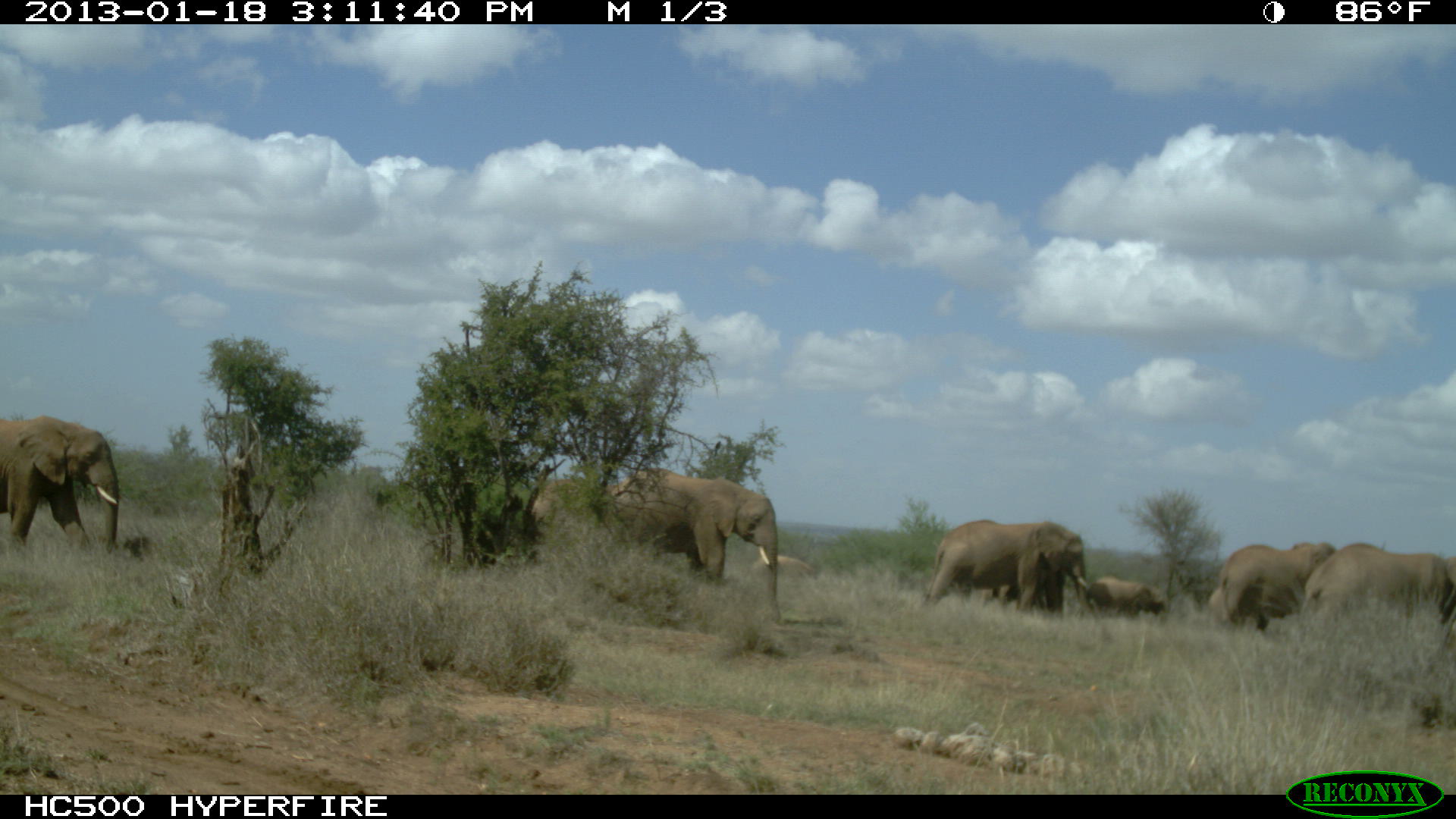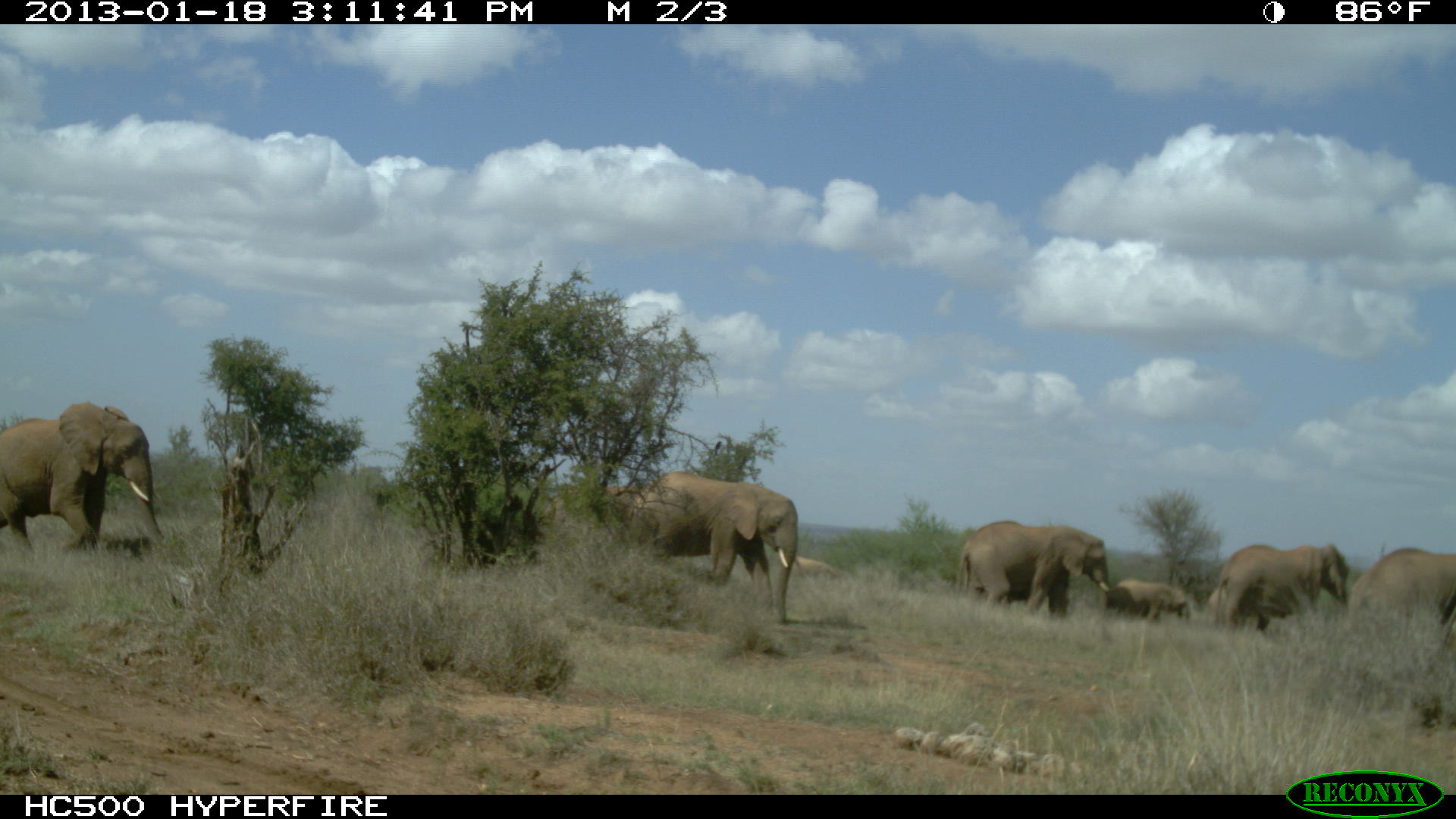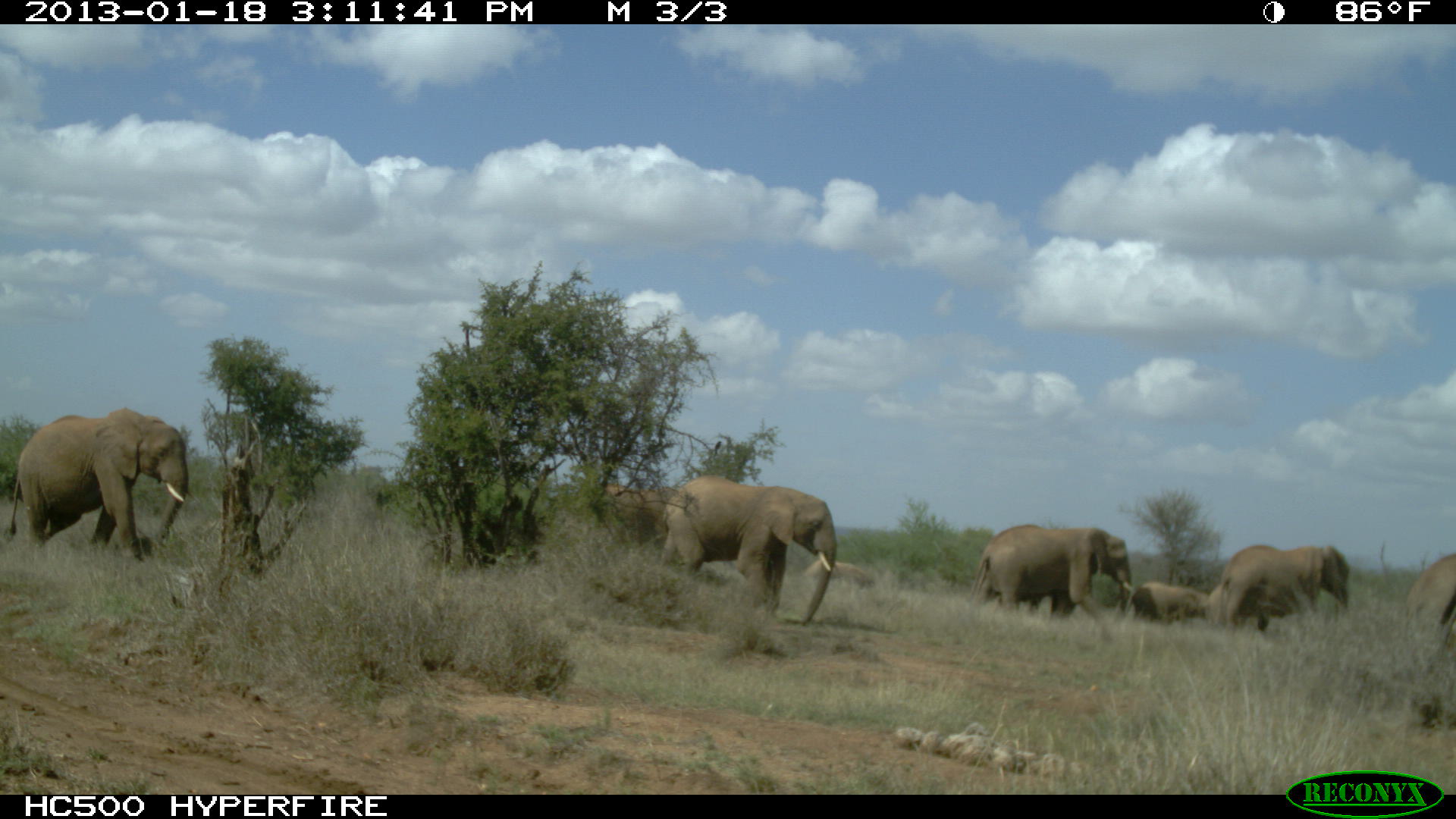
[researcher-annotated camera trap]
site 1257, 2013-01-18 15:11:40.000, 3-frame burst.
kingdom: Animalia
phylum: Chordata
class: Mammalia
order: Proboscidea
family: Elephantidae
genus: Loxodonta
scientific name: Loxodonta africana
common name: african bush elephant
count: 10